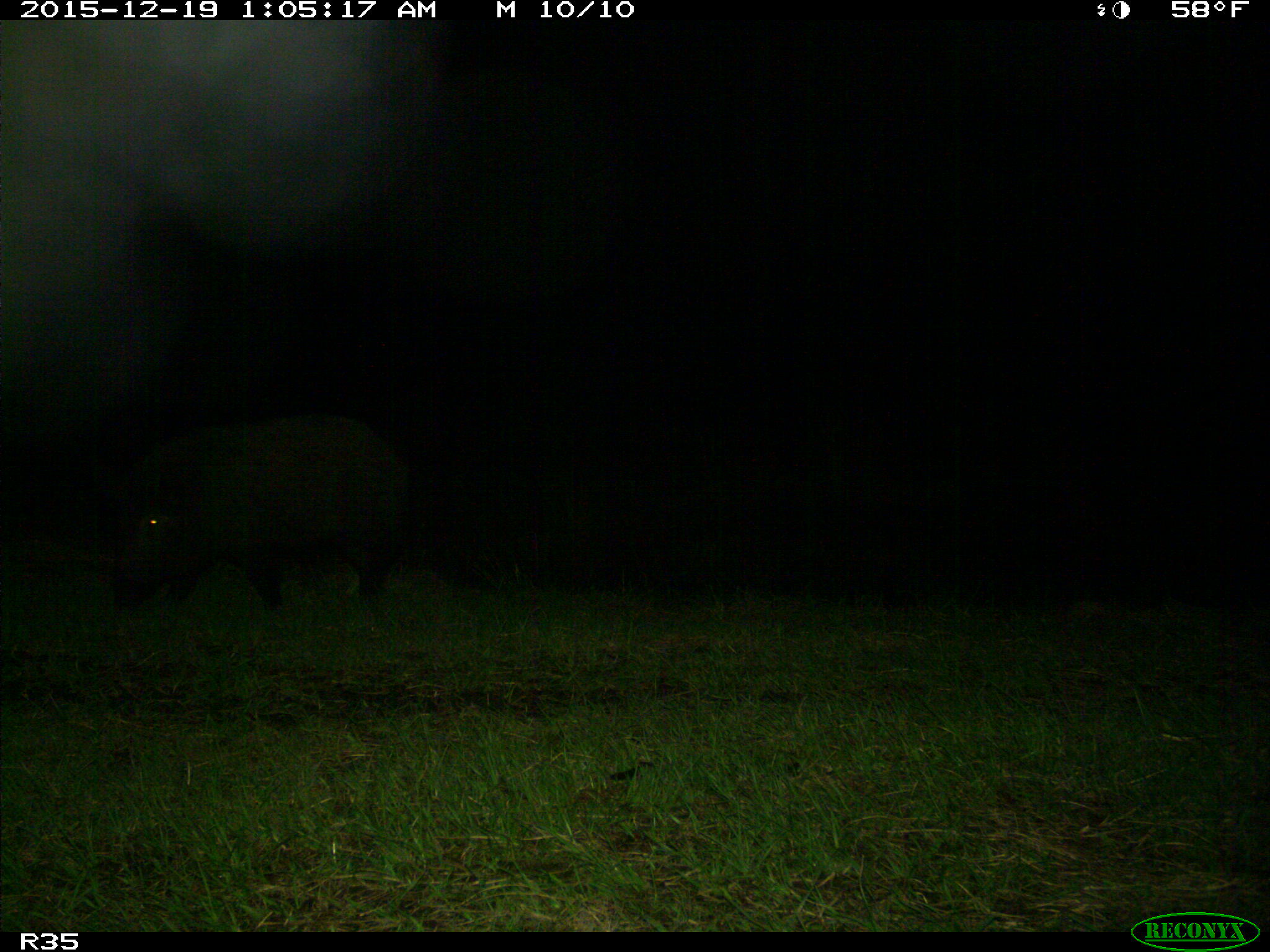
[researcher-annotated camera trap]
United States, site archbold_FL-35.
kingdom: Animalia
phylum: Chordata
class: Mammalia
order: Artiodactyla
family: Suidae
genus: Sus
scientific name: Sus scrofa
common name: wild boar